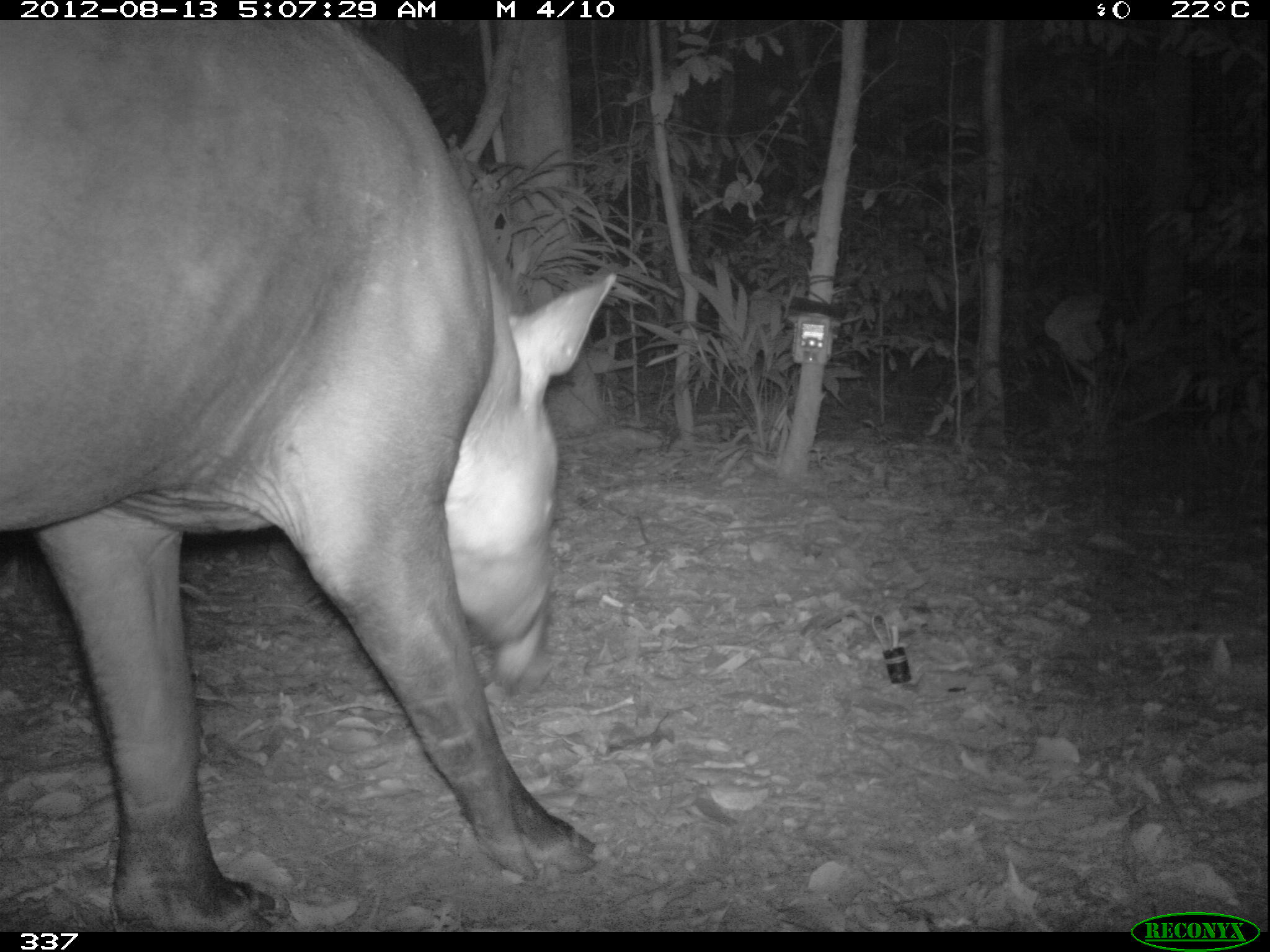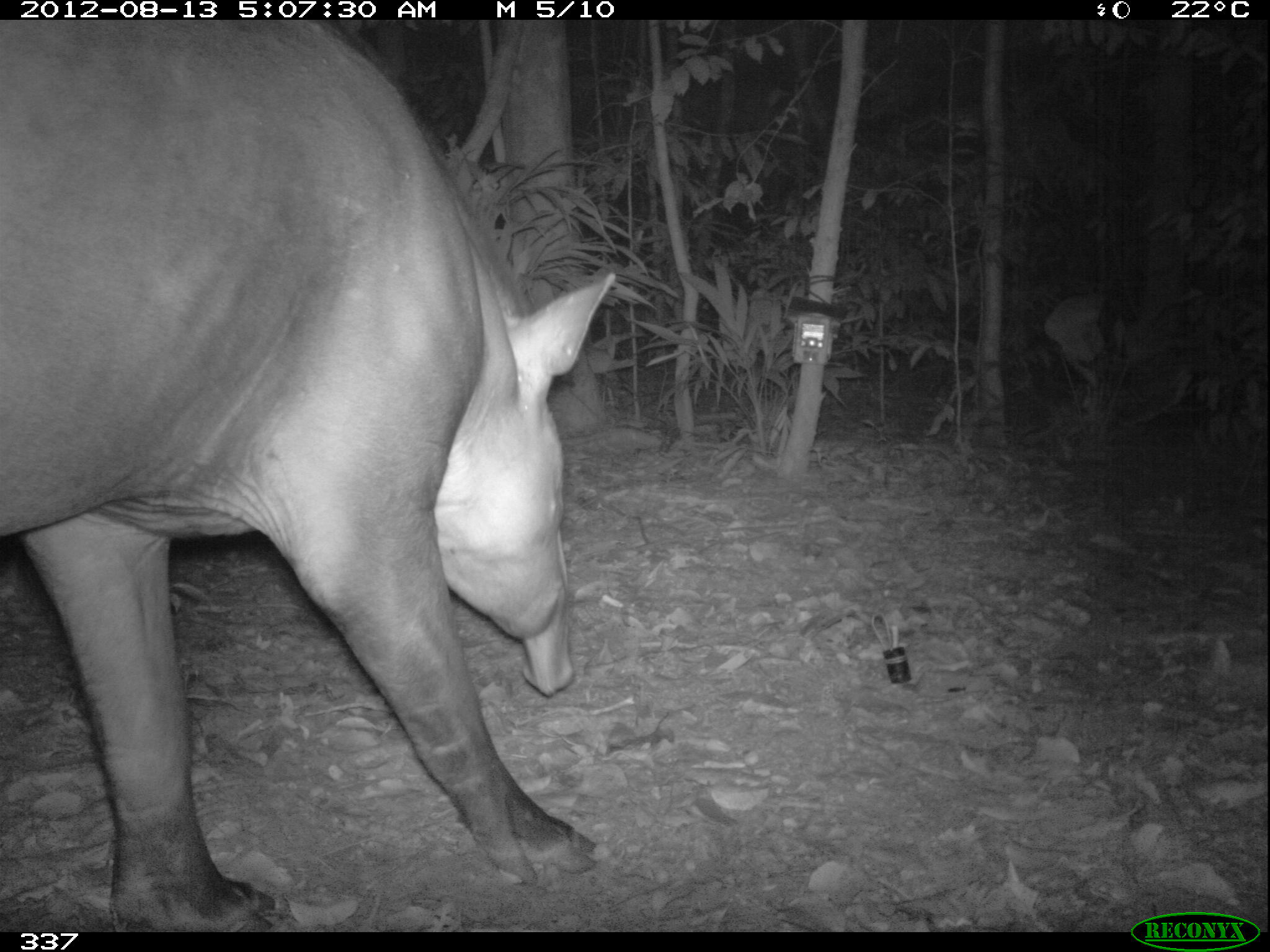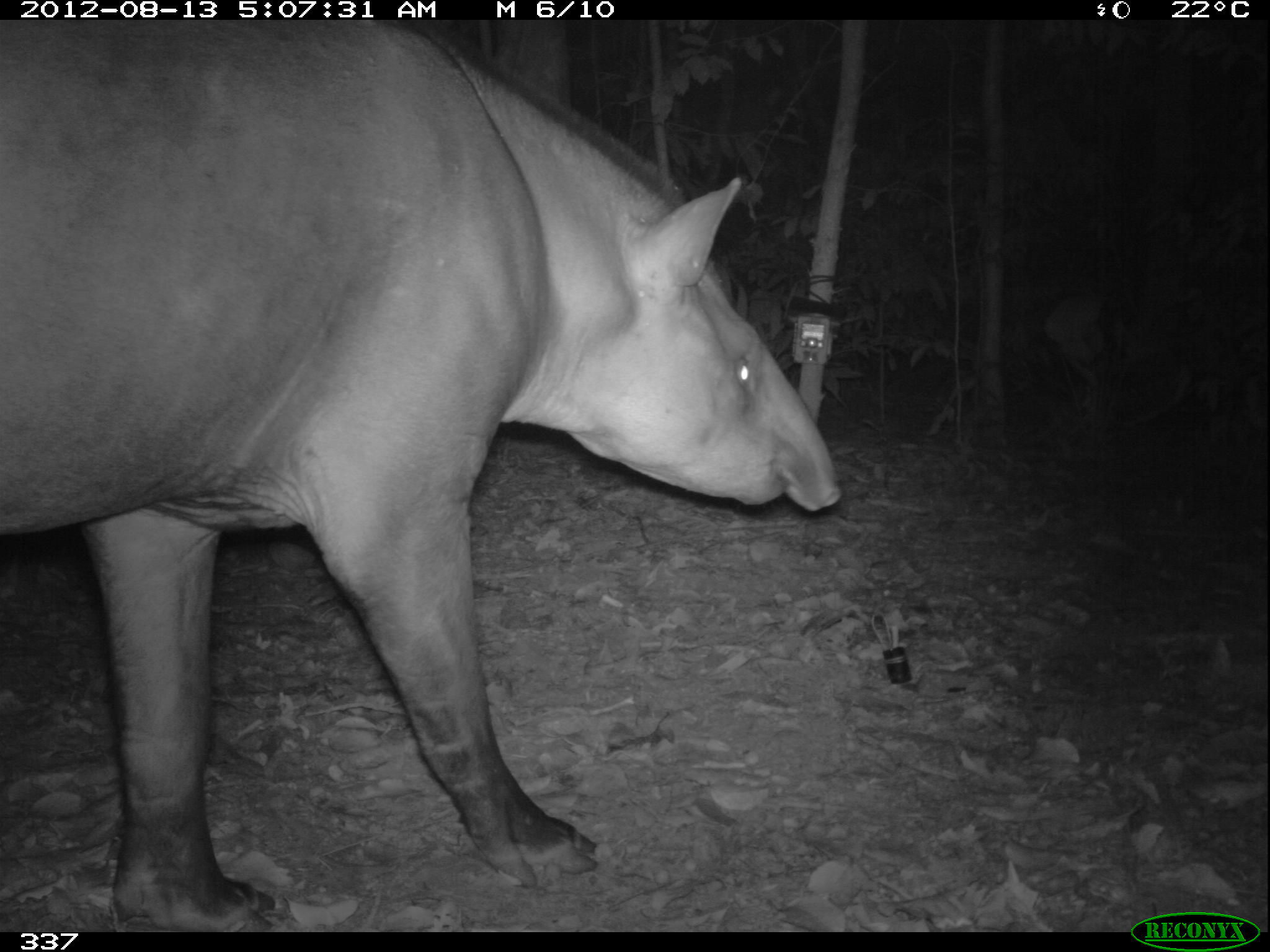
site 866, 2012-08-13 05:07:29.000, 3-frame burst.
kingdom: Animalia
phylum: Chordata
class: Mammalia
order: Perissodactyla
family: Tapiridae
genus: Tapirus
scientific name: Tapirus terrestris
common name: south american tapir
Tapirus terrestris (south american tapir).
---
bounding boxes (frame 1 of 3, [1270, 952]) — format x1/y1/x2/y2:
tapirus terrestris: 1/19/618/932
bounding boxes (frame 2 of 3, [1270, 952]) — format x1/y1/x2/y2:
tapirus terrestris: 0/16/617/932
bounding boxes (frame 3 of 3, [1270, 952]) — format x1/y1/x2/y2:
tapirus terrestris: 2/24/842/928